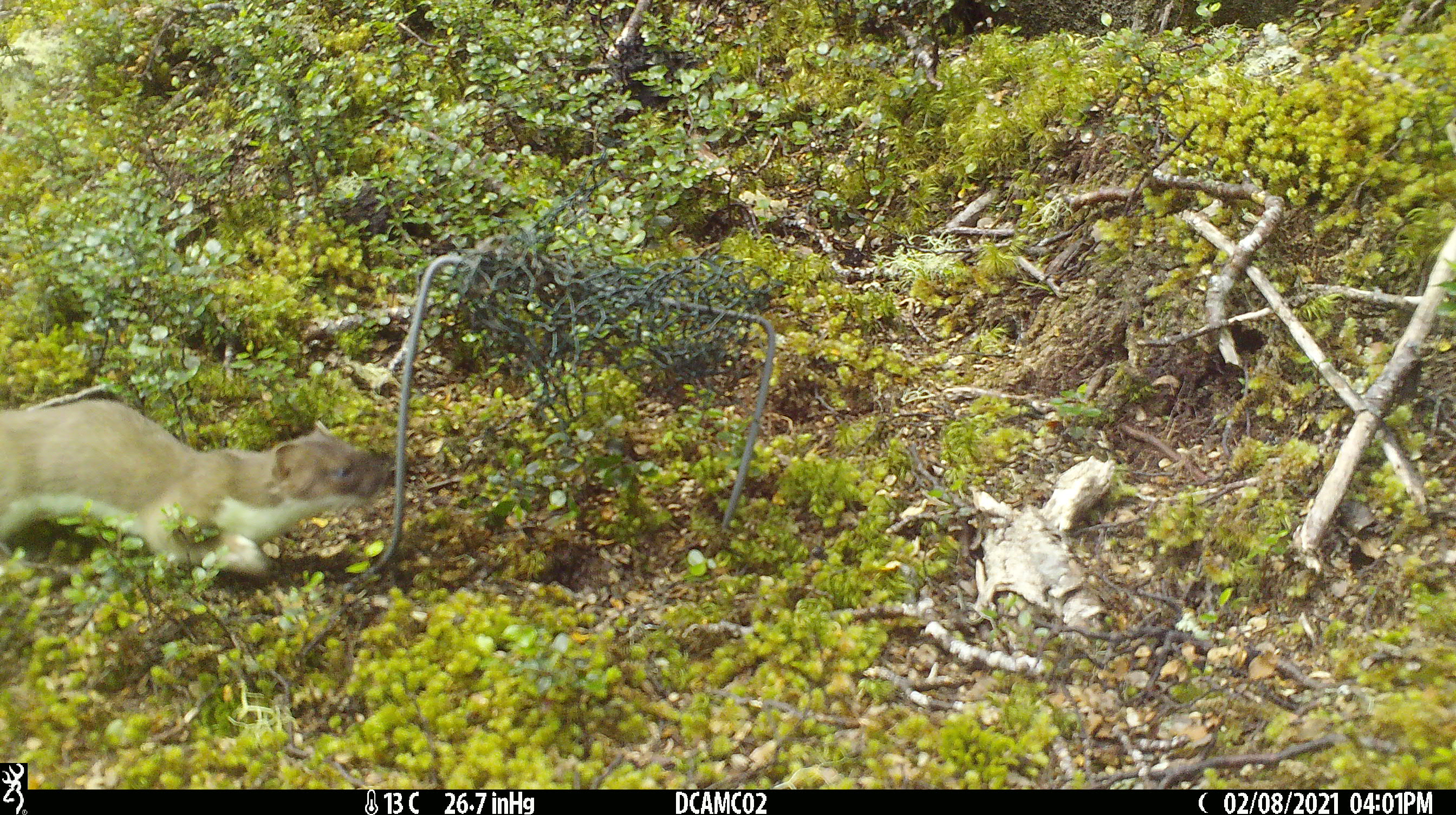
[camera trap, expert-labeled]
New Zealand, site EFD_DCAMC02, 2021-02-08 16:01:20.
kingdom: Animalia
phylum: Chordata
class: Mammalia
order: Carnivora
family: Mustelidae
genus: Mustela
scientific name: Mustela erminea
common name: stoat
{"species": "stoat (Mustela erminea)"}